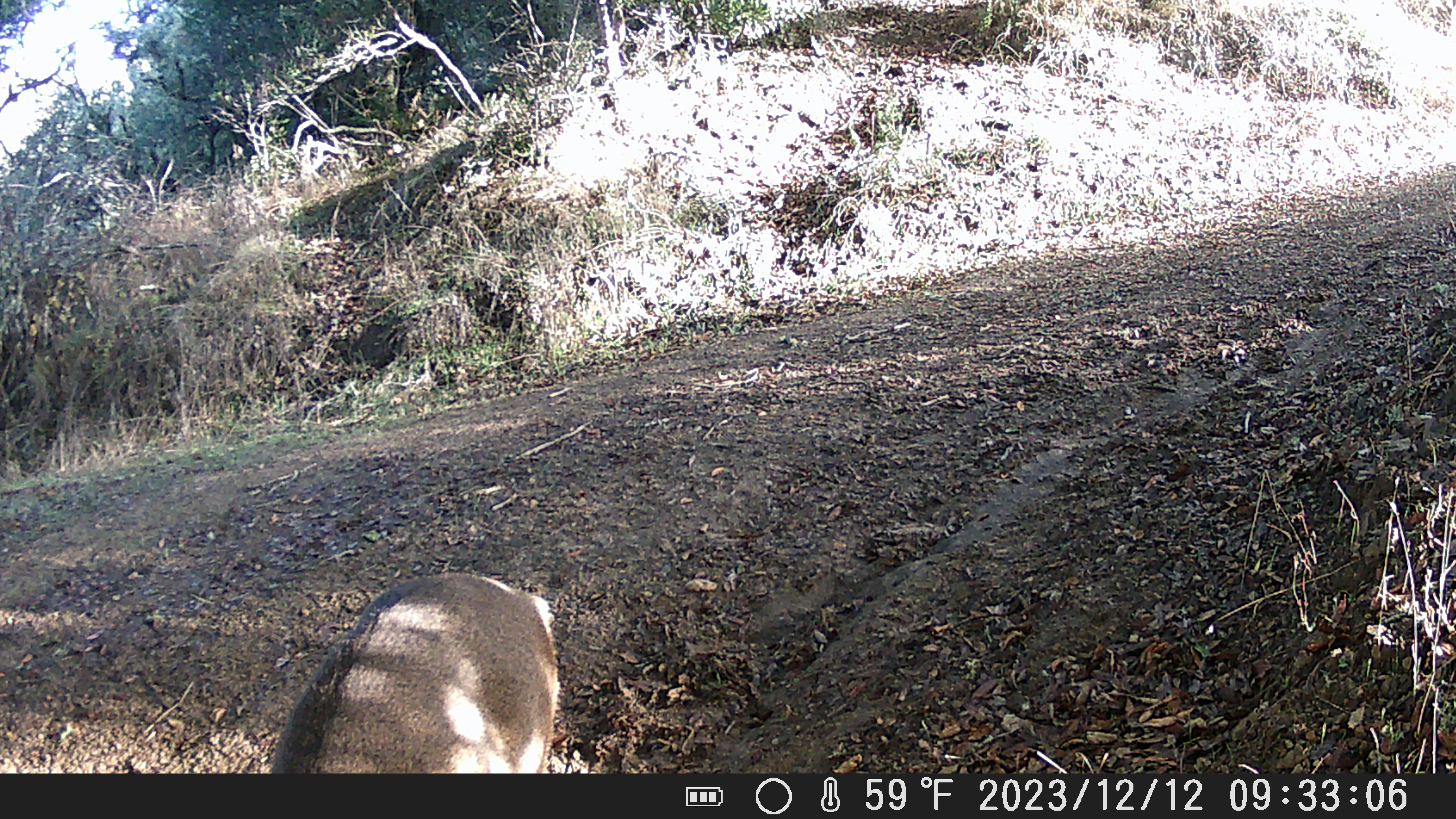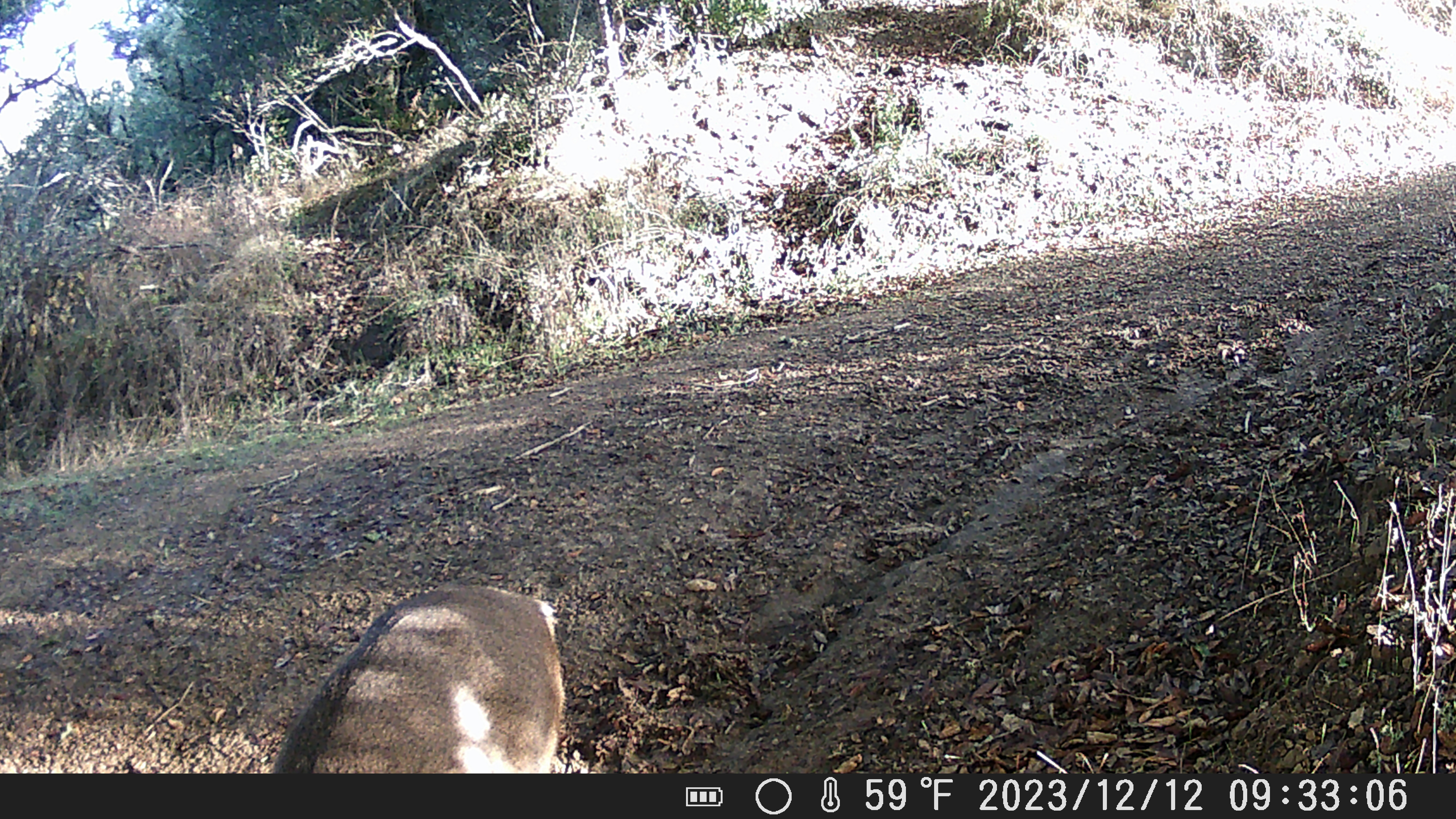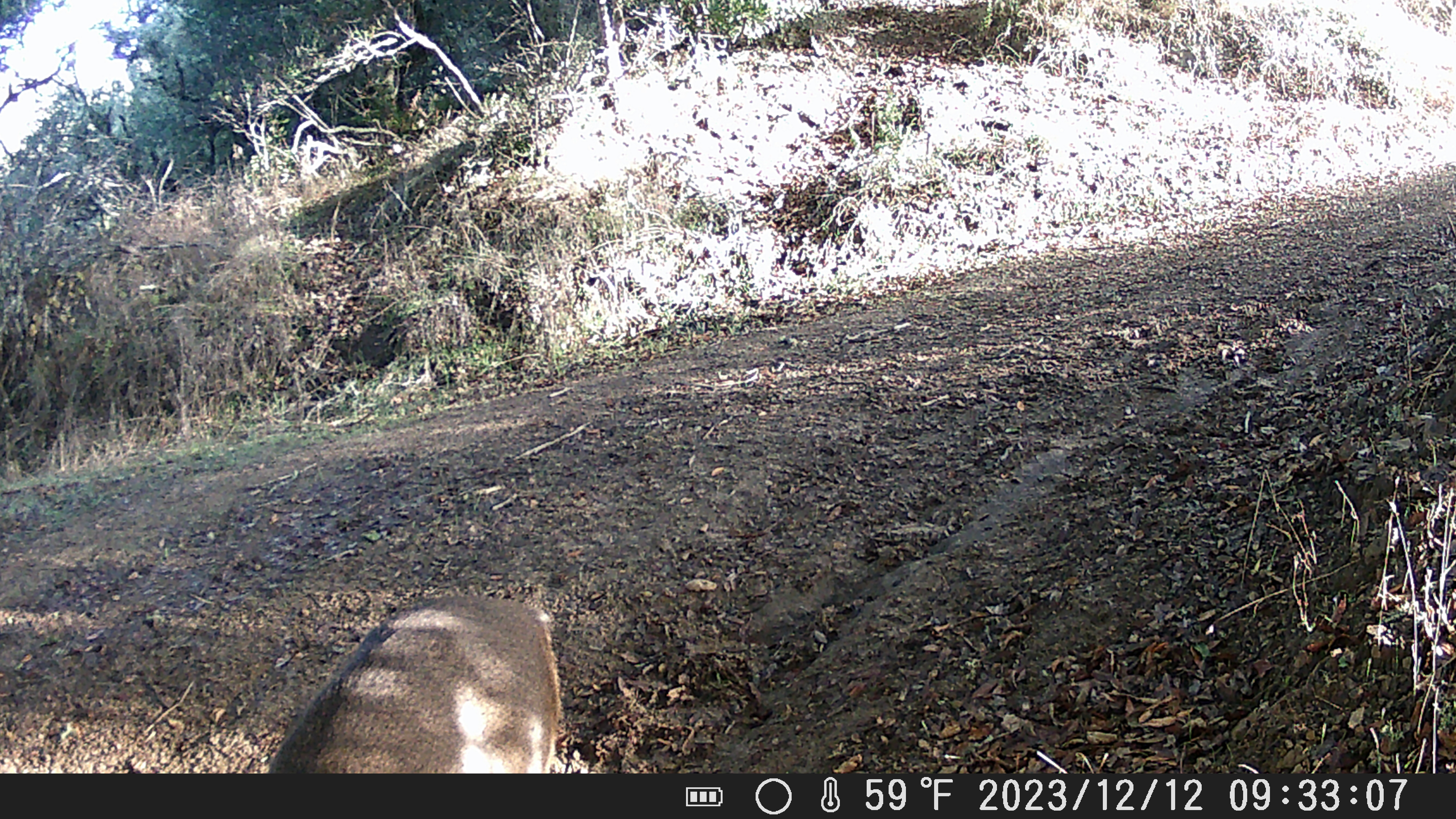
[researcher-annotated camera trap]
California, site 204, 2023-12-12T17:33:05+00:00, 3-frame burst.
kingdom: Animalia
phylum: Chordata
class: Mammalia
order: Artiodactyla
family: Cervidae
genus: Odocoileus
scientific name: Odocoileus hemionus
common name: mule deer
Mule deer (Odocoileus hemionus).